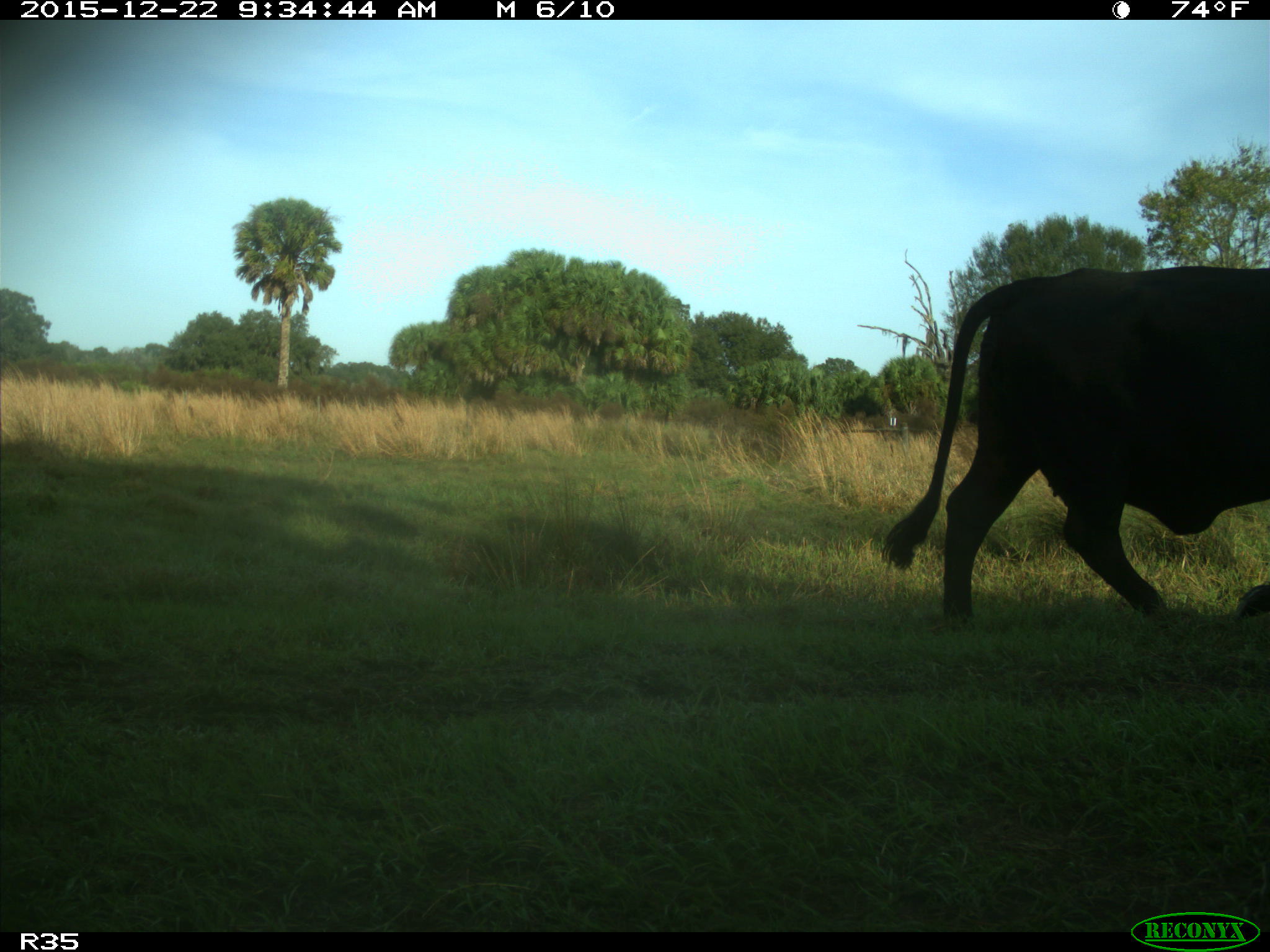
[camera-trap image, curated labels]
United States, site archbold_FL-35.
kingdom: Animalia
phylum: Chordata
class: Mammalia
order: Artiodactyla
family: Bovidae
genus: Bos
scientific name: Bos taurus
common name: domestic cow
Bos taurus (domestic cow).